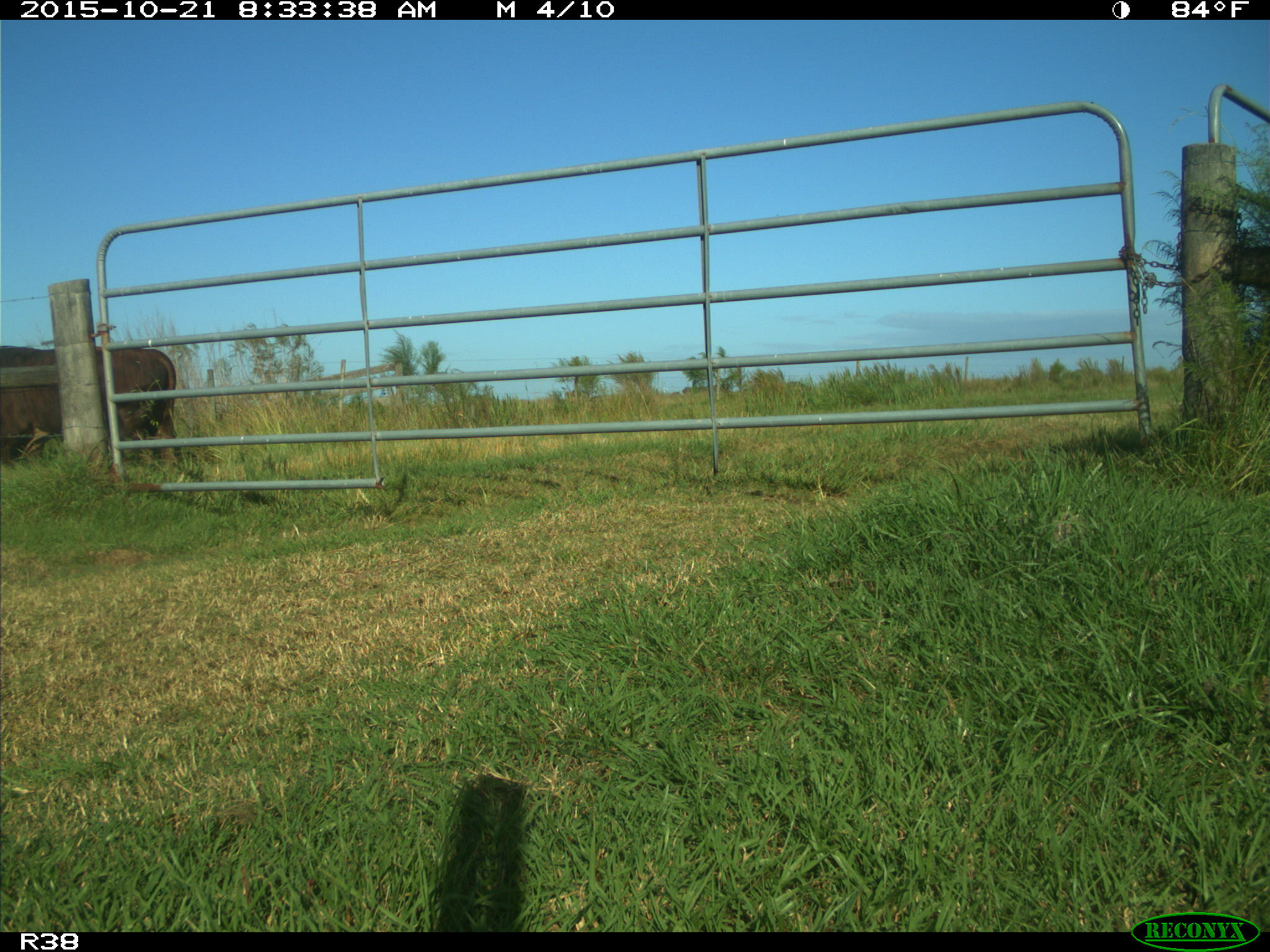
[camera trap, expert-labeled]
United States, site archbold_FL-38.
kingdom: Animalia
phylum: Chordata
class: Mammalia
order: Artiodactyla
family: Bovidae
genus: Bos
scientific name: Bos taurus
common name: domestic cow